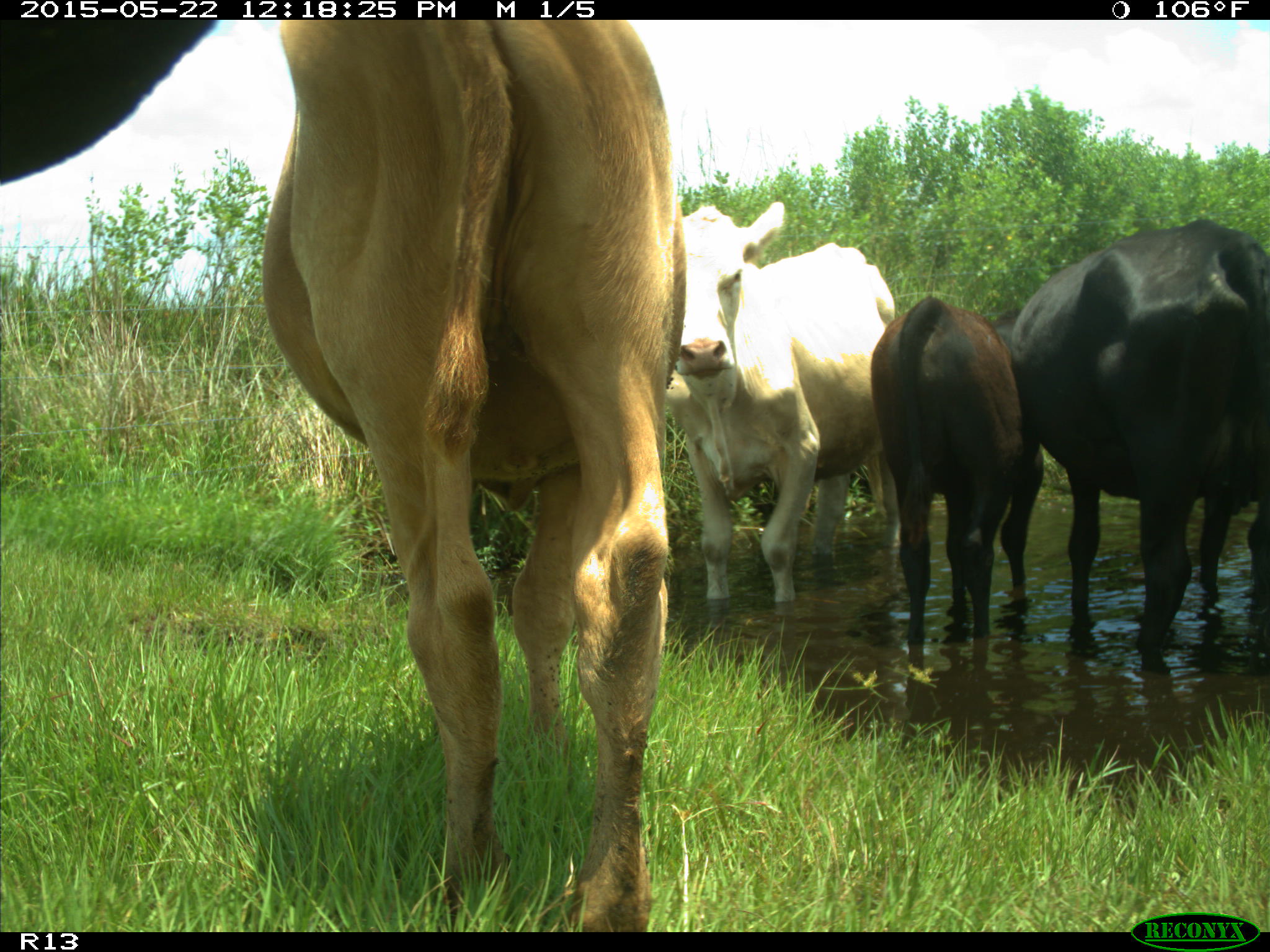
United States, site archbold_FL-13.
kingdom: Animalia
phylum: Chordata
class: Mammalia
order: Artiodactyla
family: Bovidae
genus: Bos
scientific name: Bos taurus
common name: domestic cow